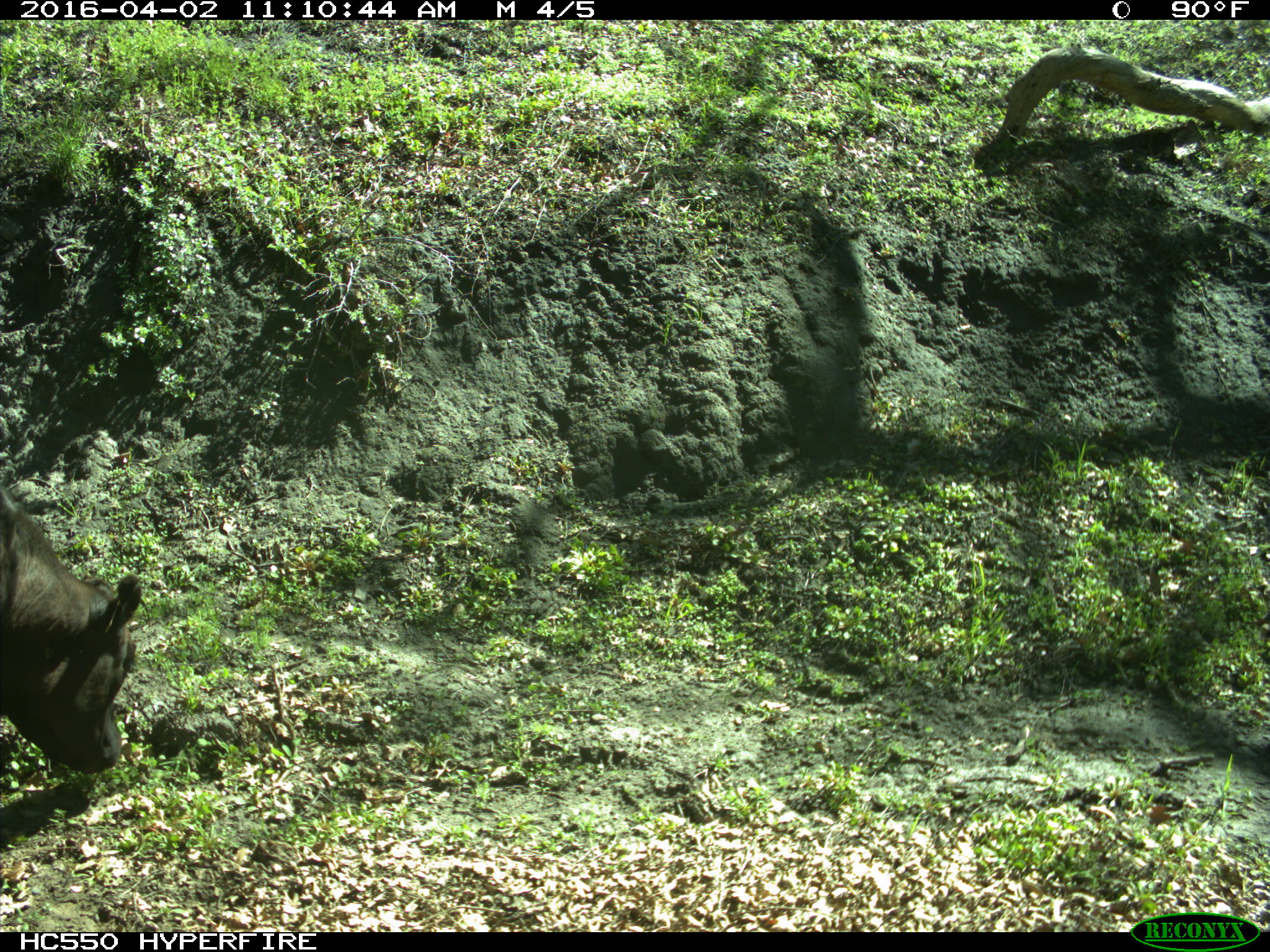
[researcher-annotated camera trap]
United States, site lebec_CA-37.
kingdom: Animalia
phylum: Chordata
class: Mammalia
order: Artiodactyla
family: Bovidae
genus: Bos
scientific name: Bos taurus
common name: domestic cow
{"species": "Bos taurus (domestic cow)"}